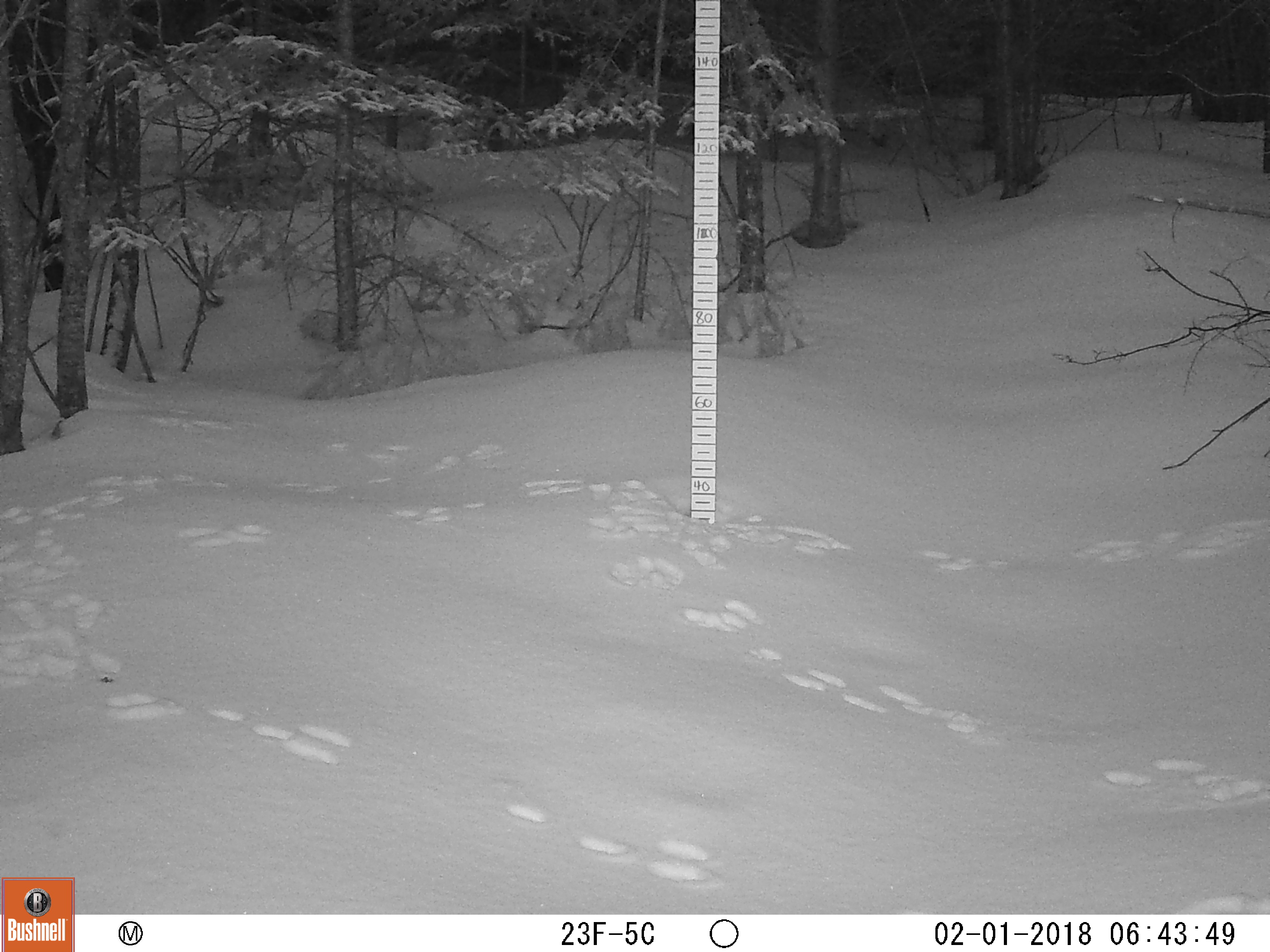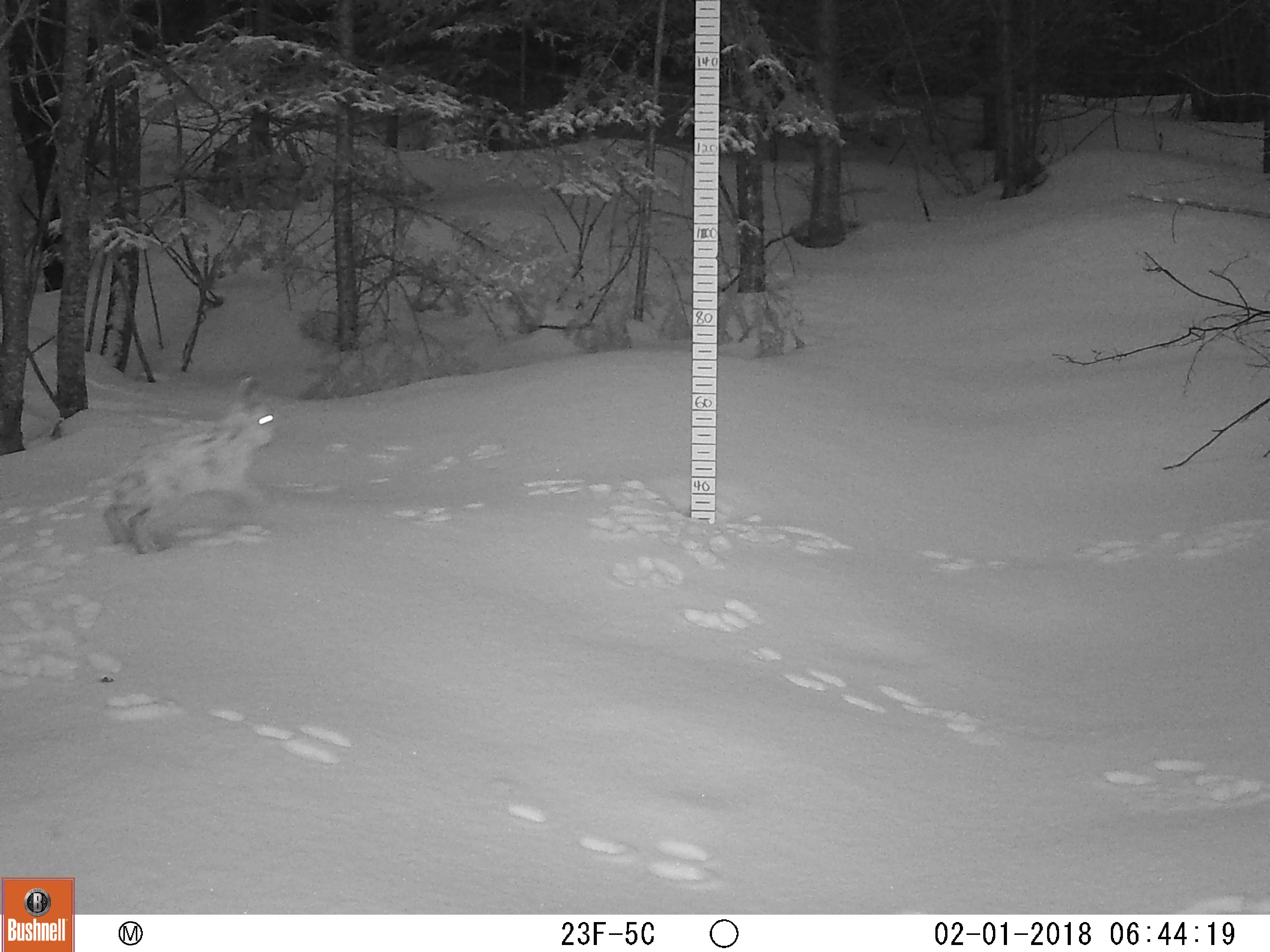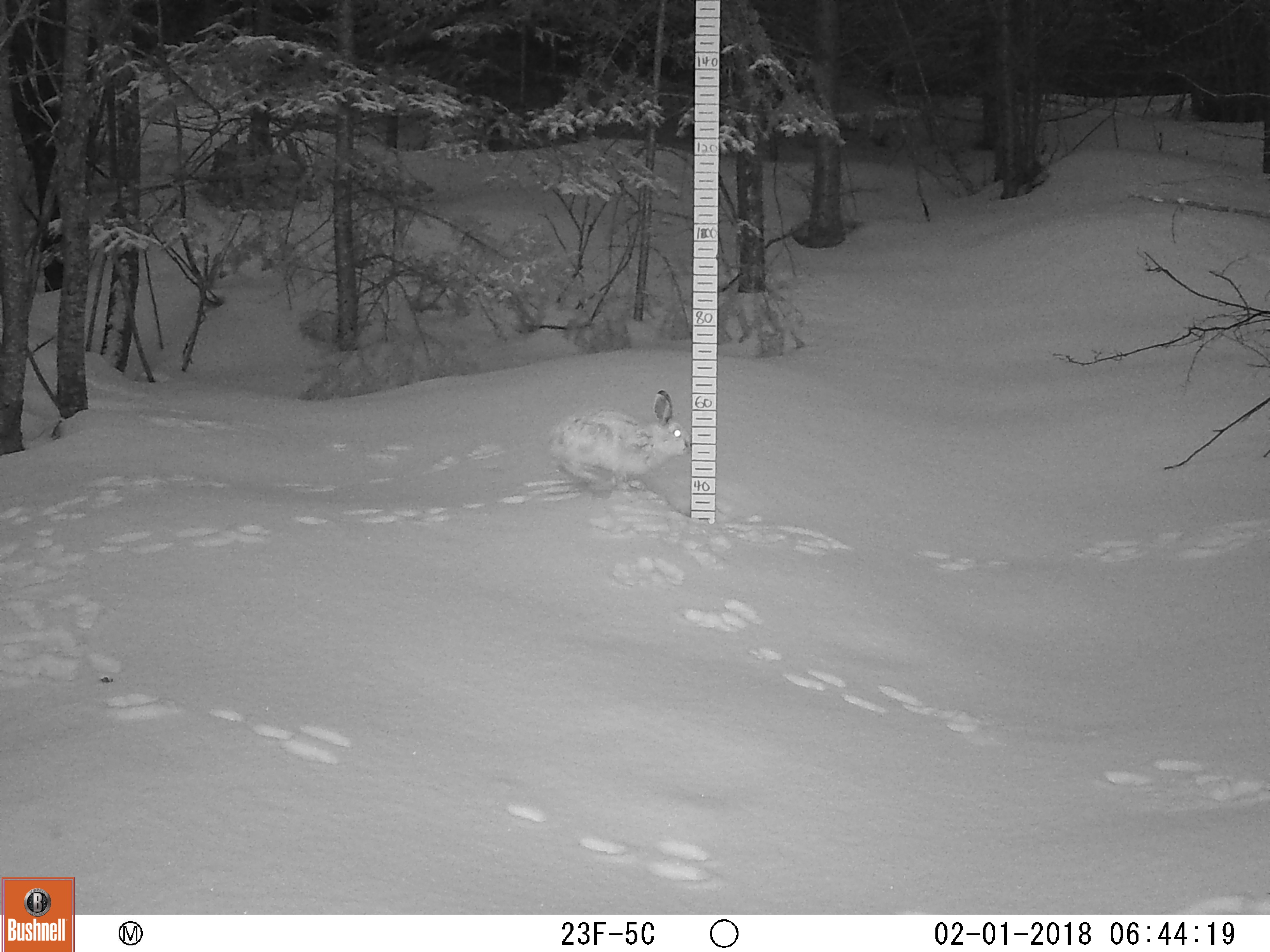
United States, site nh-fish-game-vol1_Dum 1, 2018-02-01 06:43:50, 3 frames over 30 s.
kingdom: Animalia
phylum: Chordata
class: Mammalia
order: Lagomorpha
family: Leporidae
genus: Lepus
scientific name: Lepus americanus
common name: snowshoe hare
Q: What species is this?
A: Snowshoe hare (Lepus americanus).